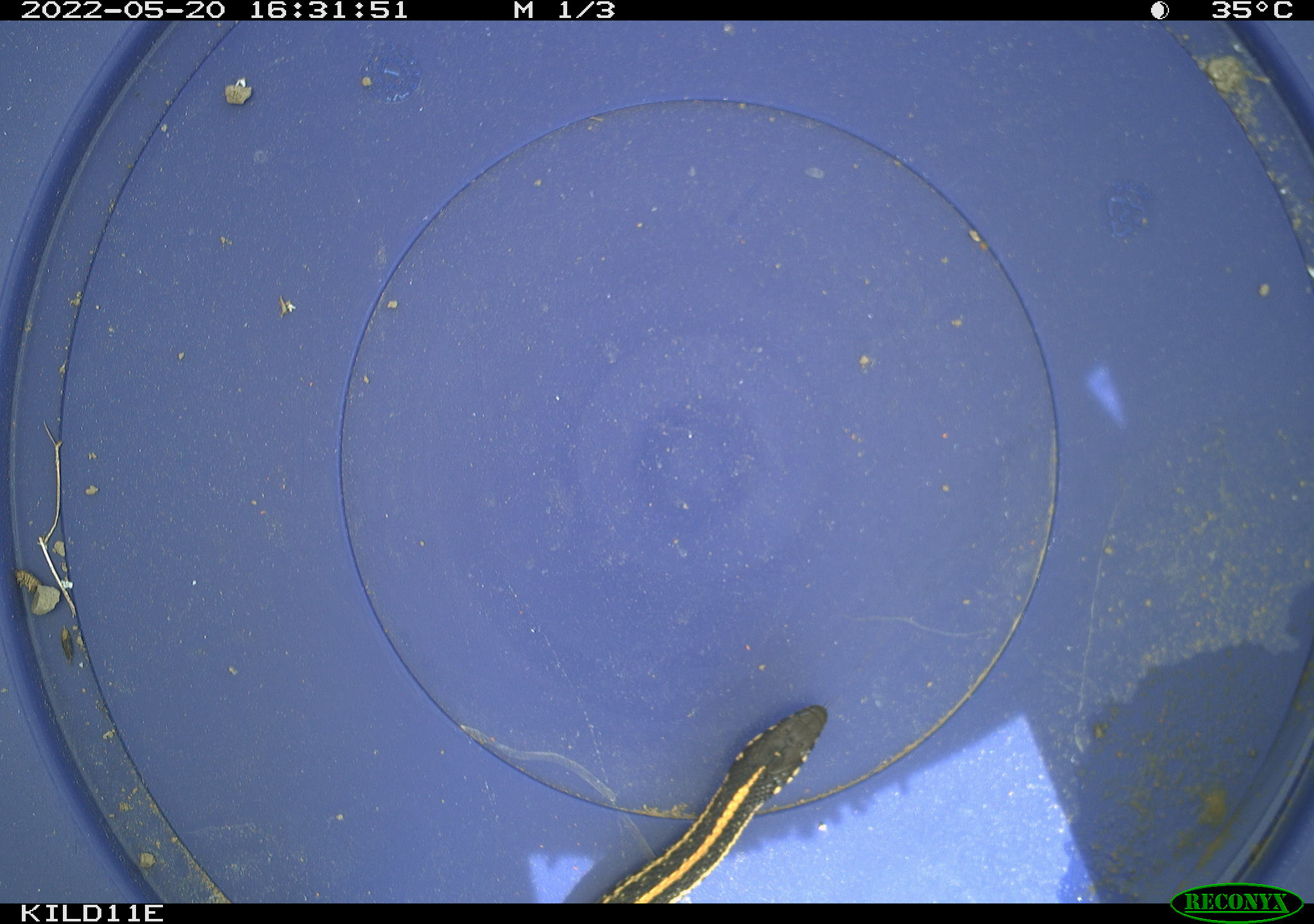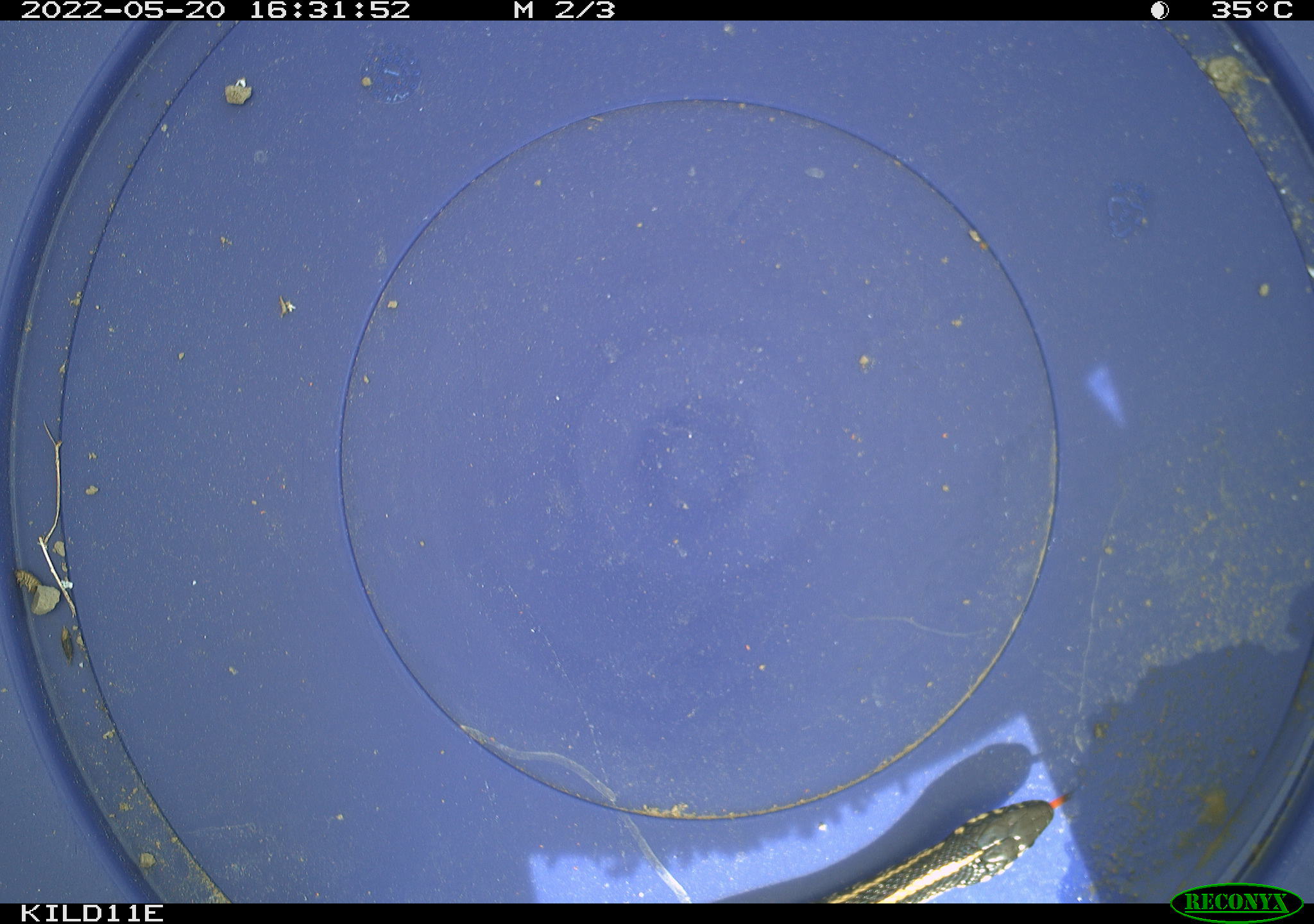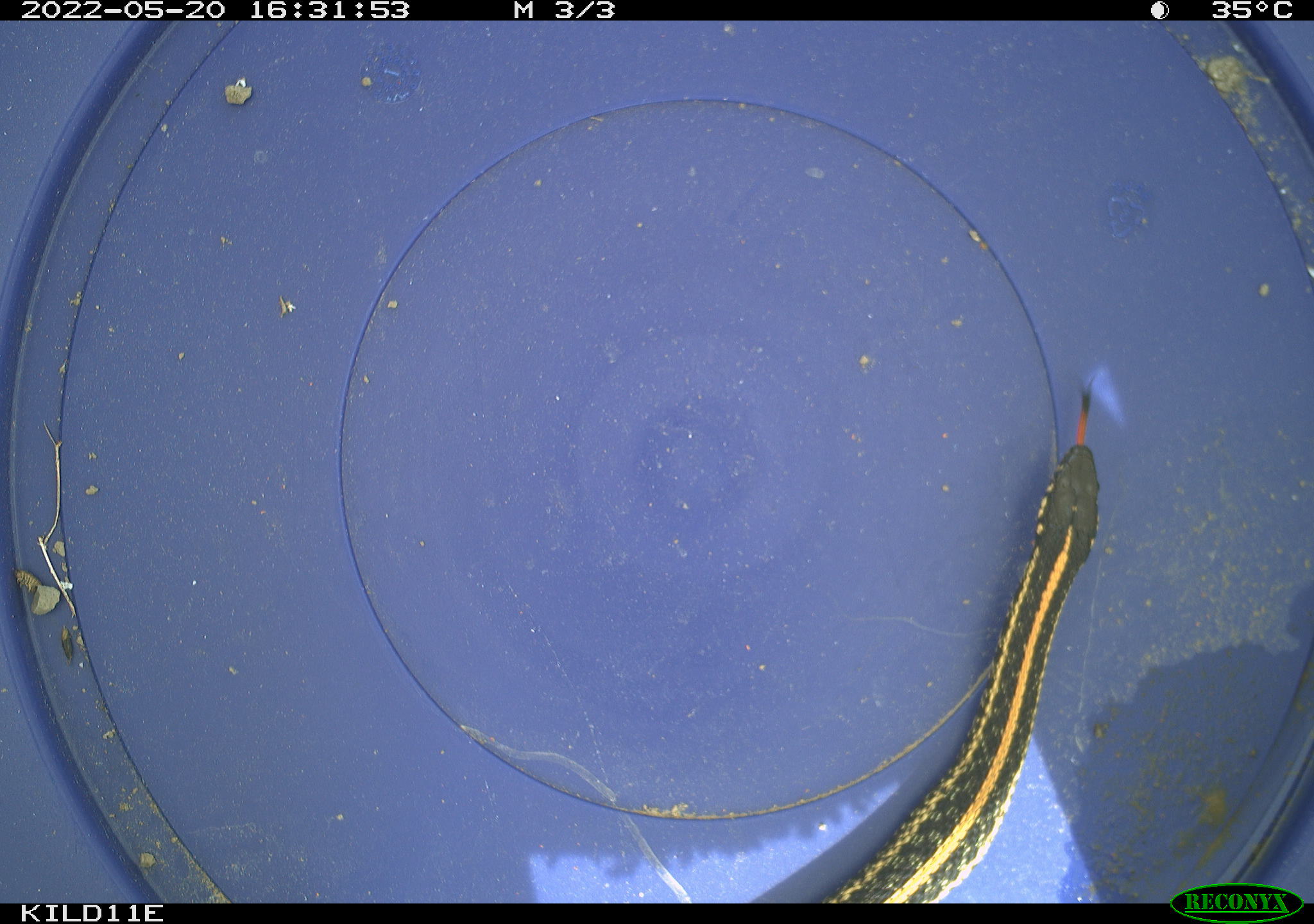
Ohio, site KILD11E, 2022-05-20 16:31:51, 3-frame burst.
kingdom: Animalia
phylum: Chordata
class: Reptilia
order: Squamata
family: Colubridae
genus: Thamnophis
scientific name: Thamnophis radix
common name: plains gartersnake